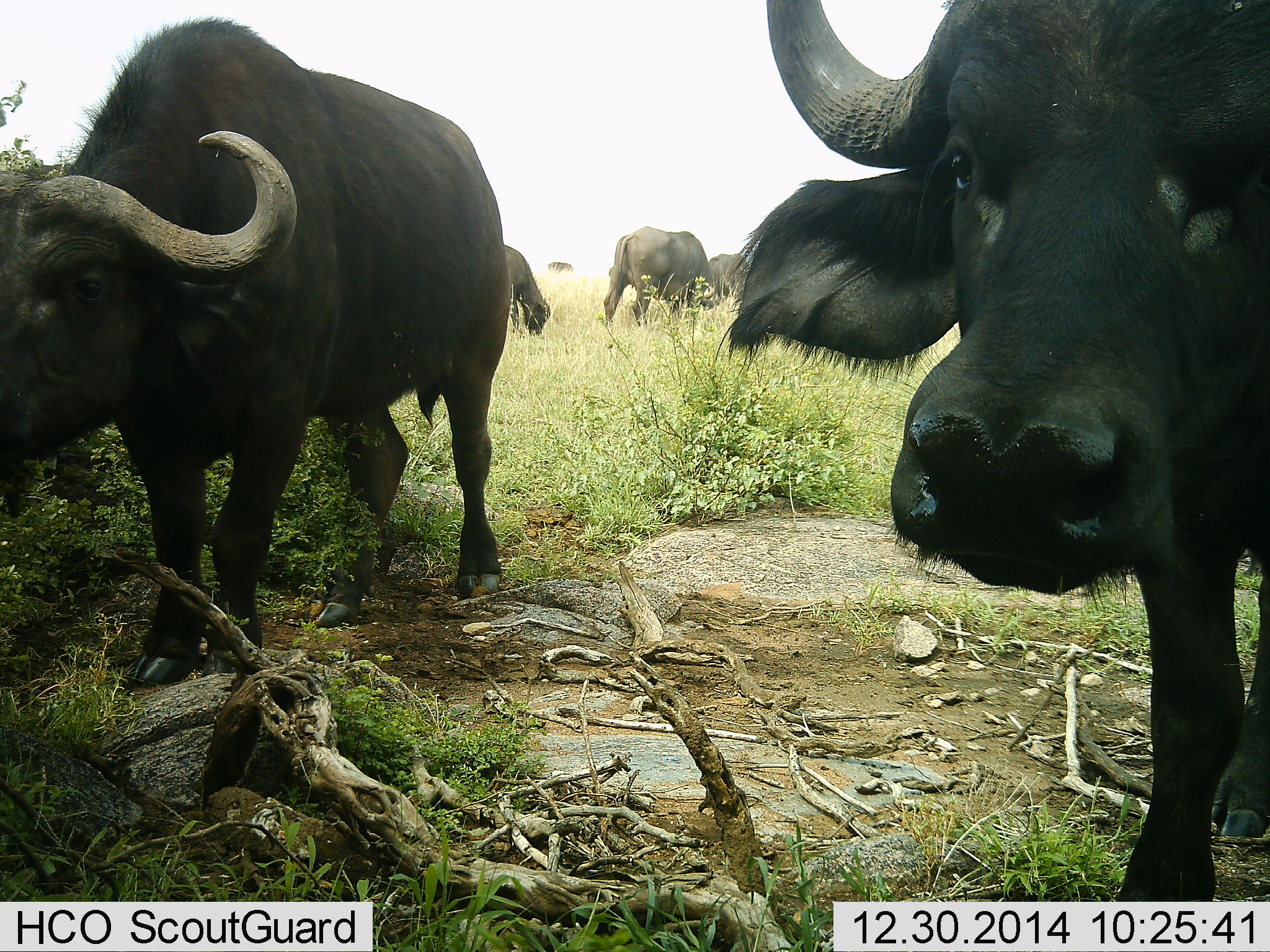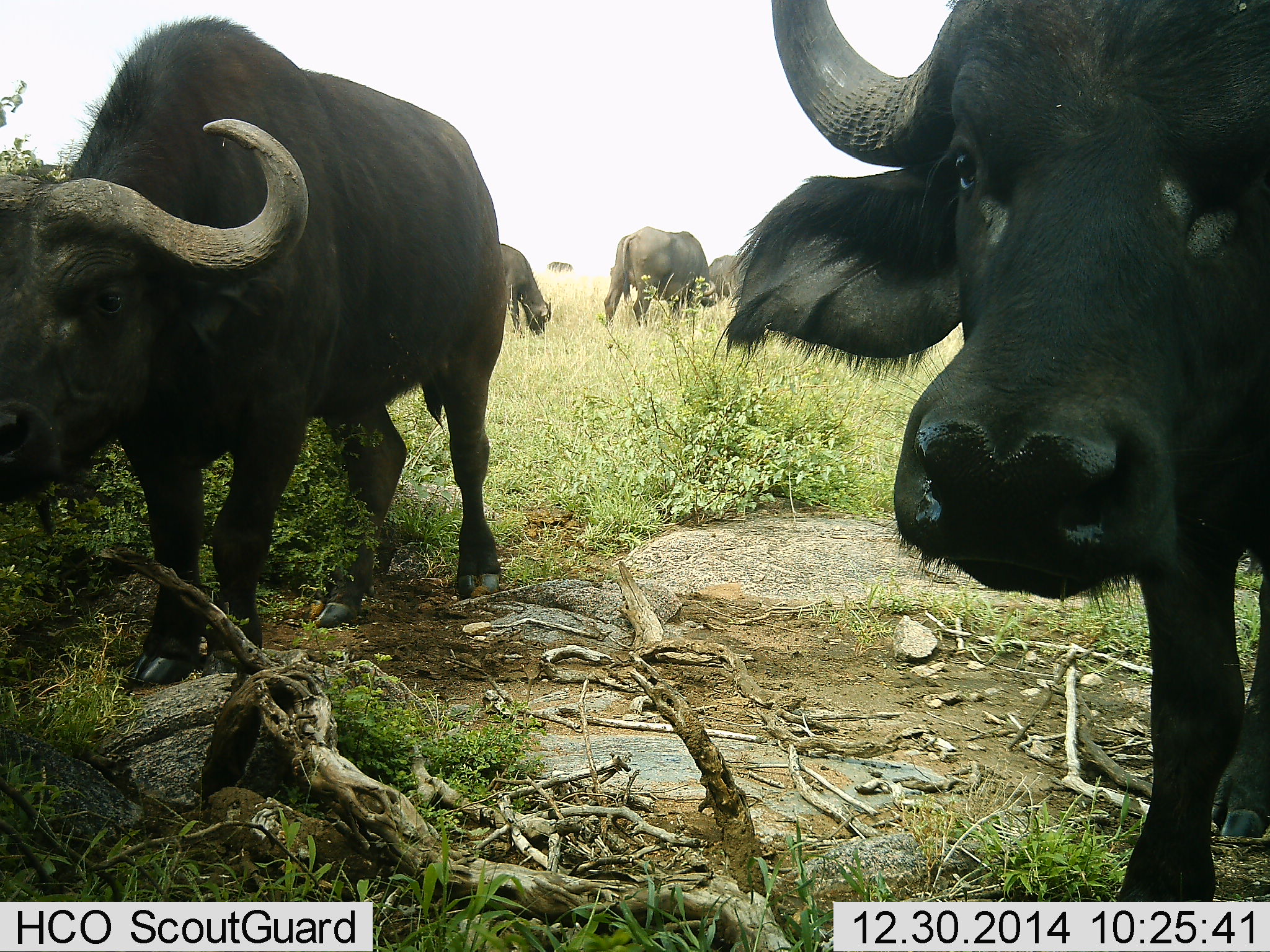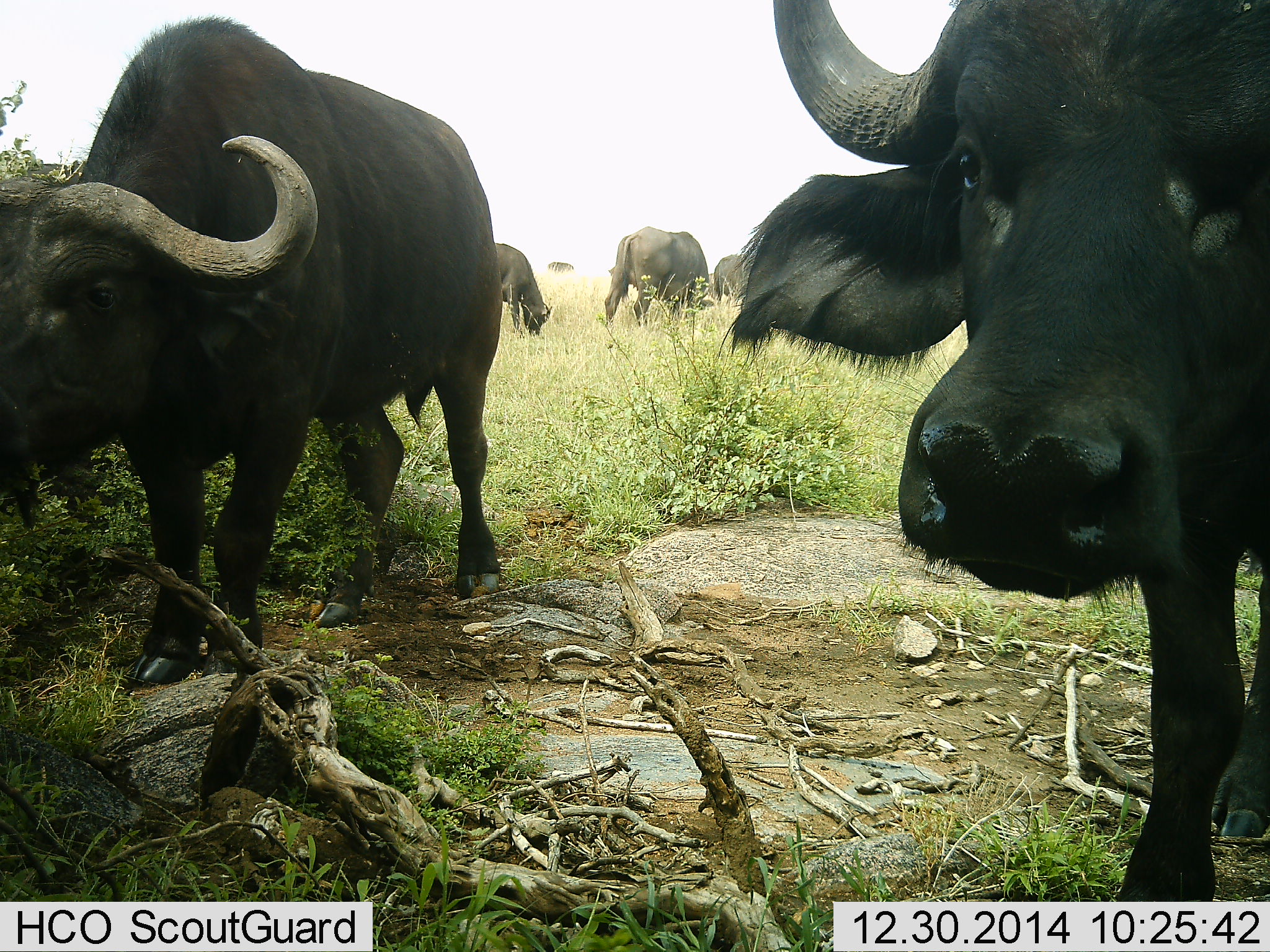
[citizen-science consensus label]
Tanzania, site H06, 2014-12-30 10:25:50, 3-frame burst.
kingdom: Animalia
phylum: Chordata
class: Mammalia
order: Artiodactyla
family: Bovidae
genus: Syncerus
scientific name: Syncerus caffer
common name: cape buffalo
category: buffalo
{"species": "buffalo (cape buffalo) (Syncerus caffer)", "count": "6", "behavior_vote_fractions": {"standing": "70%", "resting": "10%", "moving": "40%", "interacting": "20%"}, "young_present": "0%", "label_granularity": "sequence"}